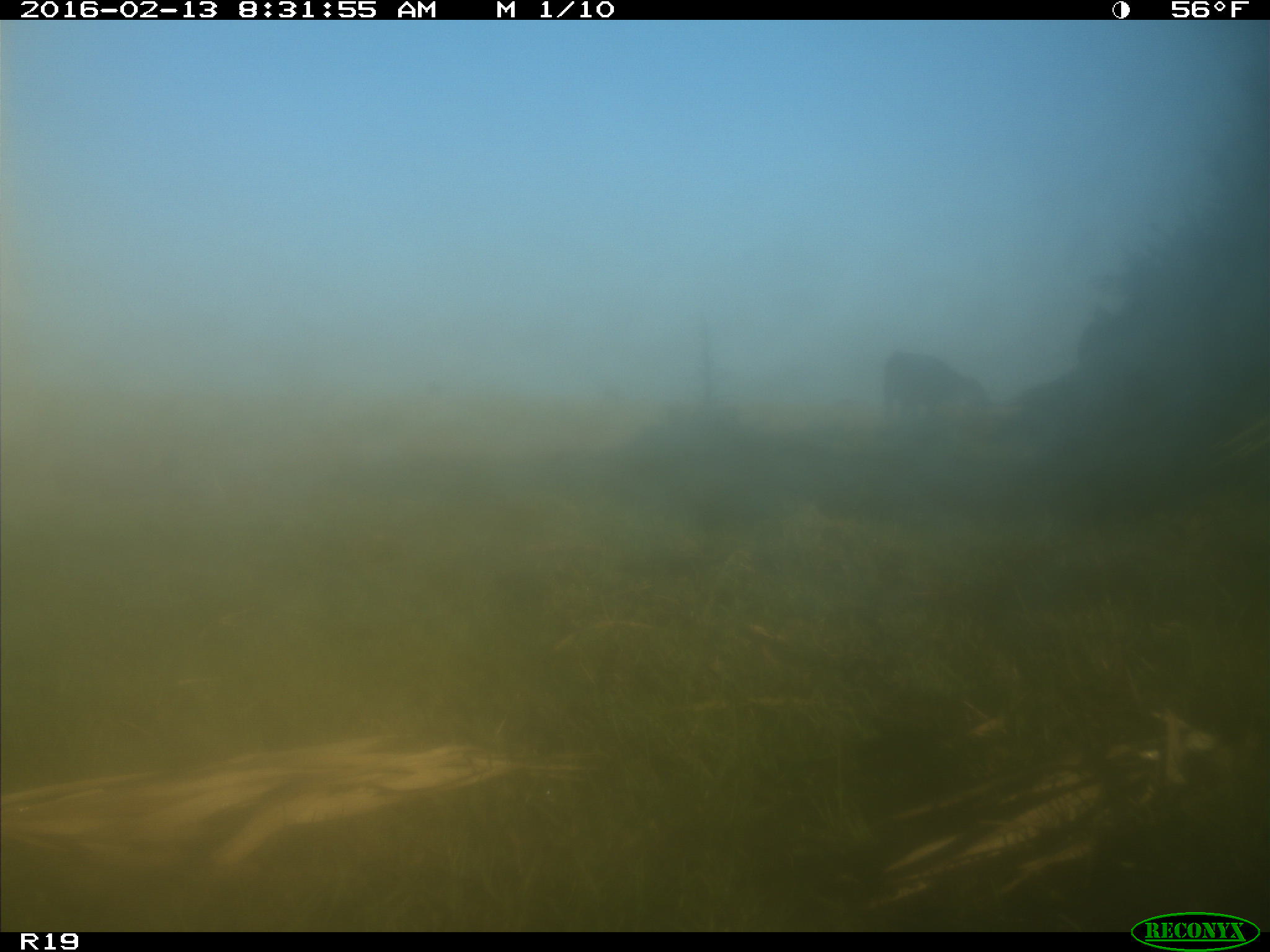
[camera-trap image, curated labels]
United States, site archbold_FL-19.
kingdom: Animalia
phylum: Chordata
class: Mammalia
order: Artiodactyla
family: Bovidae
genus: Bos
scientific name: Bos taurus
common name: domestic cow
Bos taurus (domestic cow).